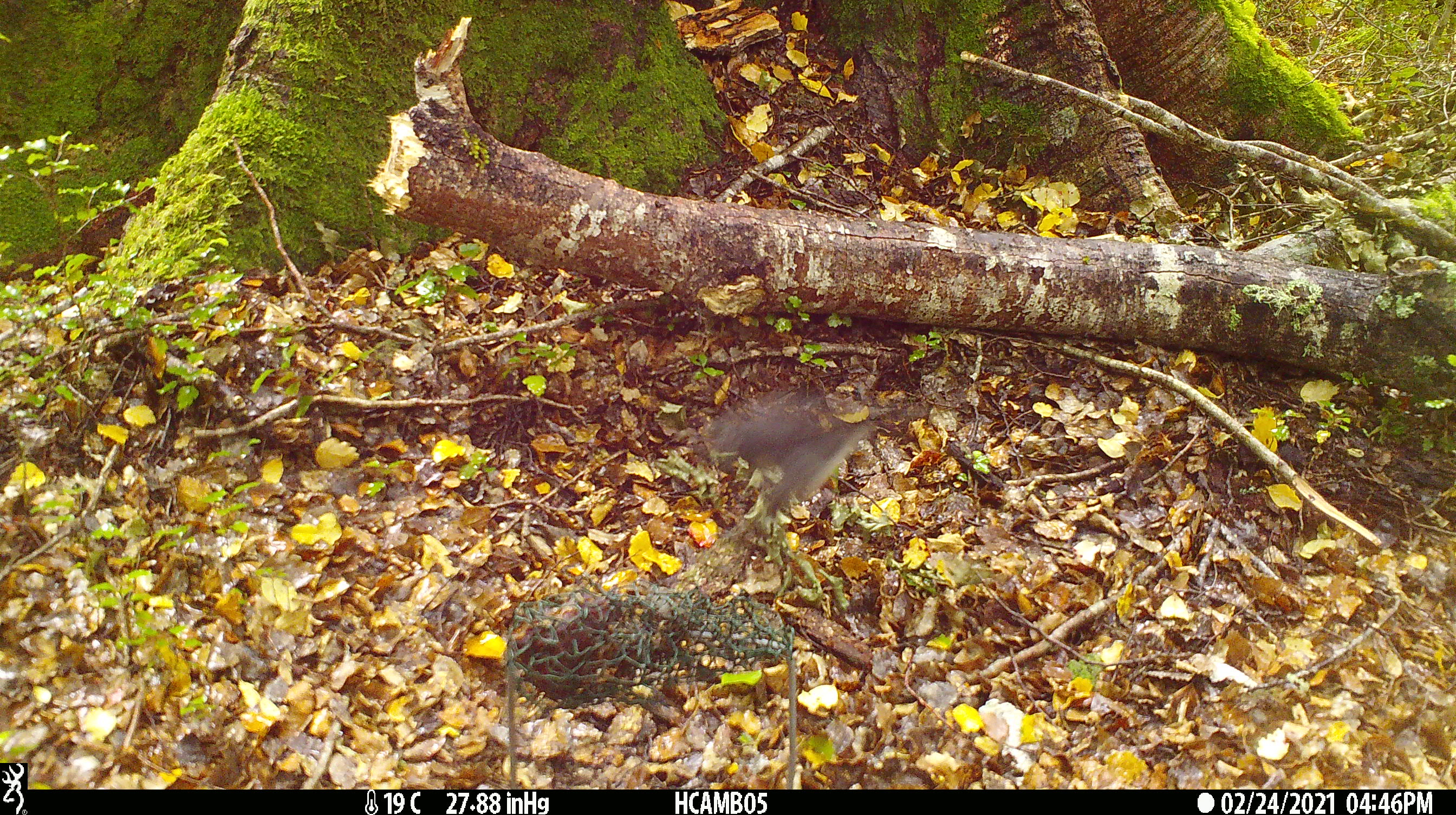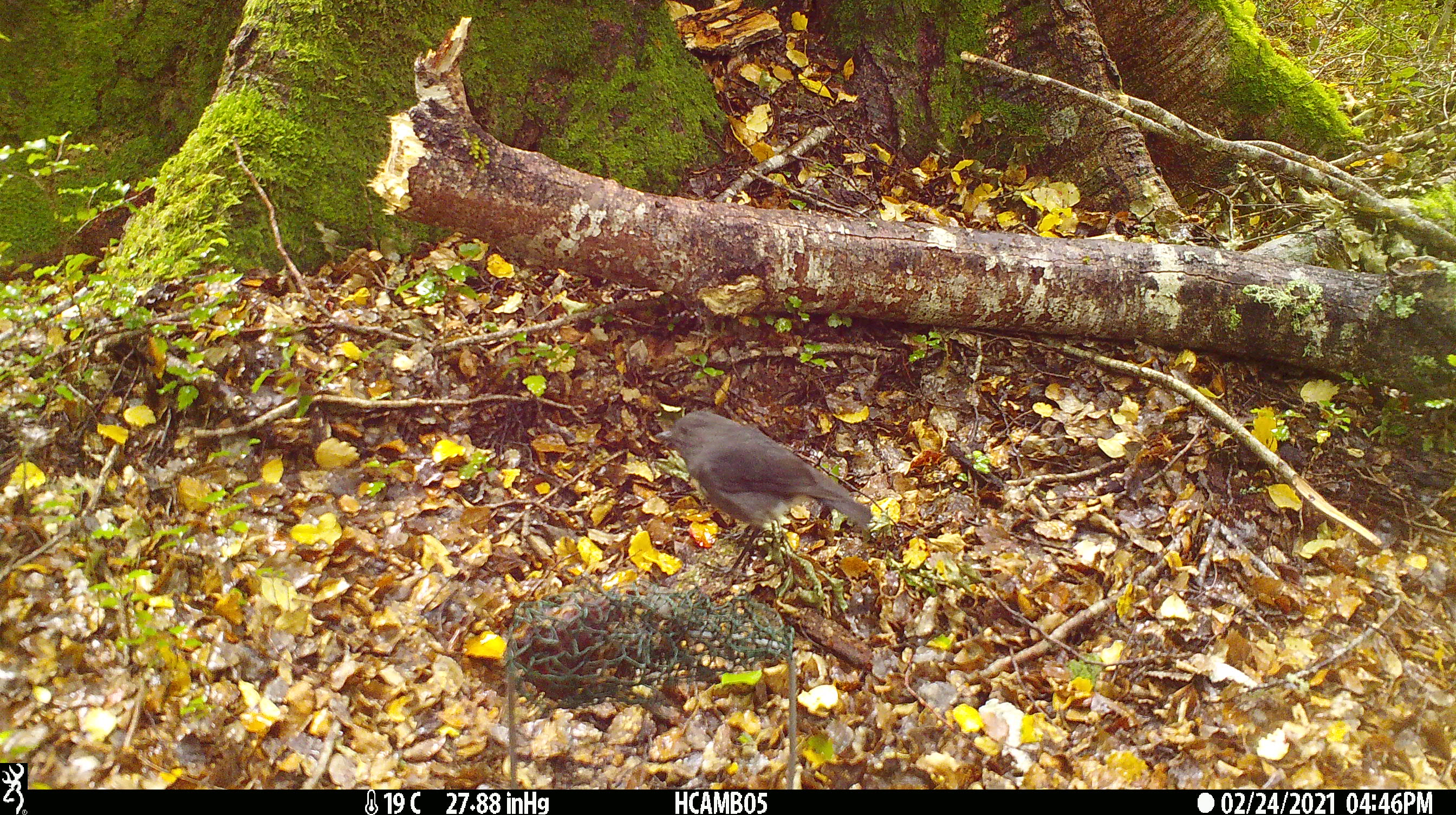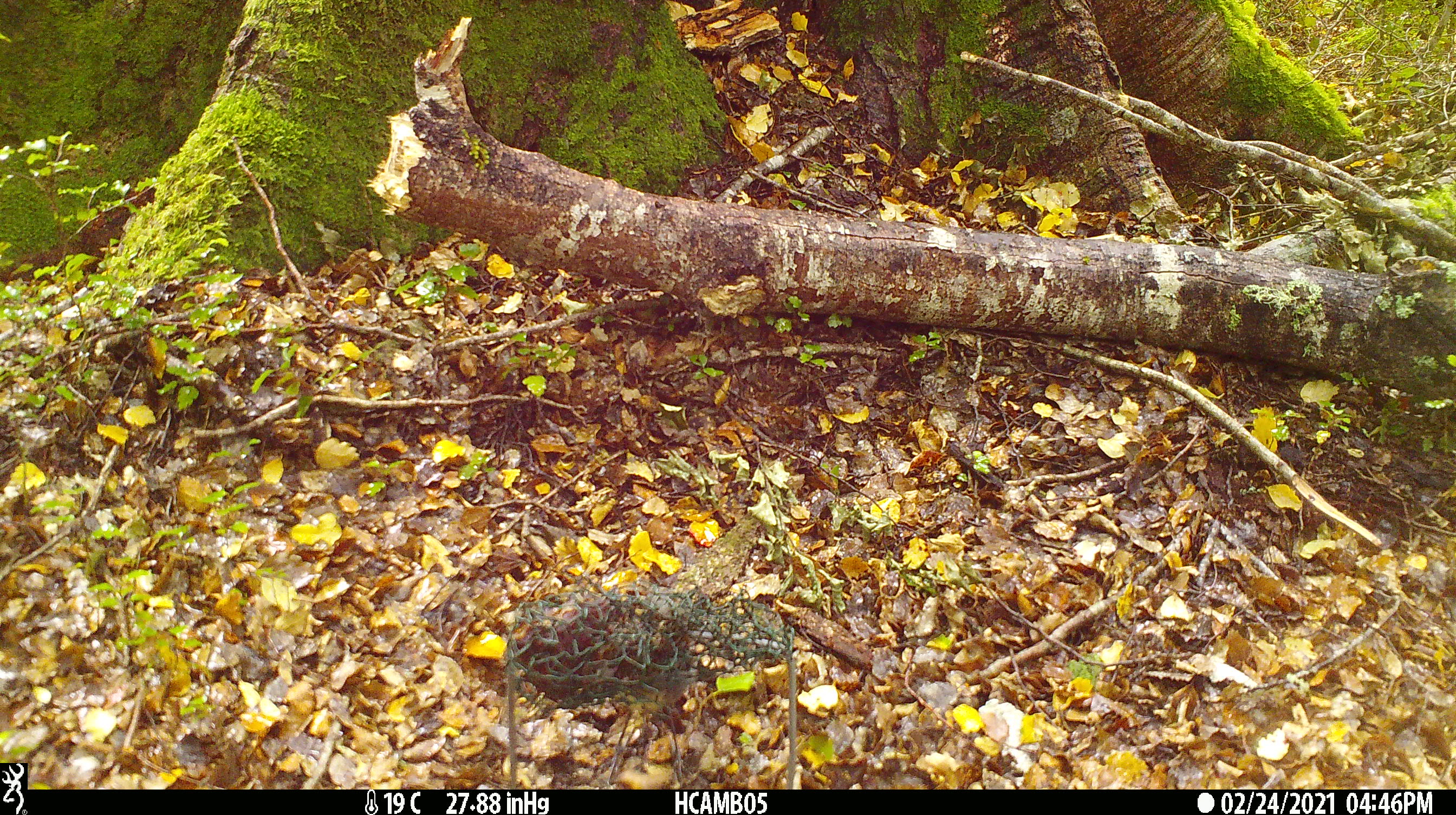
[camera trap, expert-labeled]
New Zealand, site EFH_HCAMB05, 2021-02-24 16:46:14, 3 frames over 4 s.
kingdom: Animalia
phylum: Chordata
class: Aves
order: Passeriformes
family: Petroicidae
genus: Petroica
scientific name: Petroica australis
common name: new zealand robin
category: robin